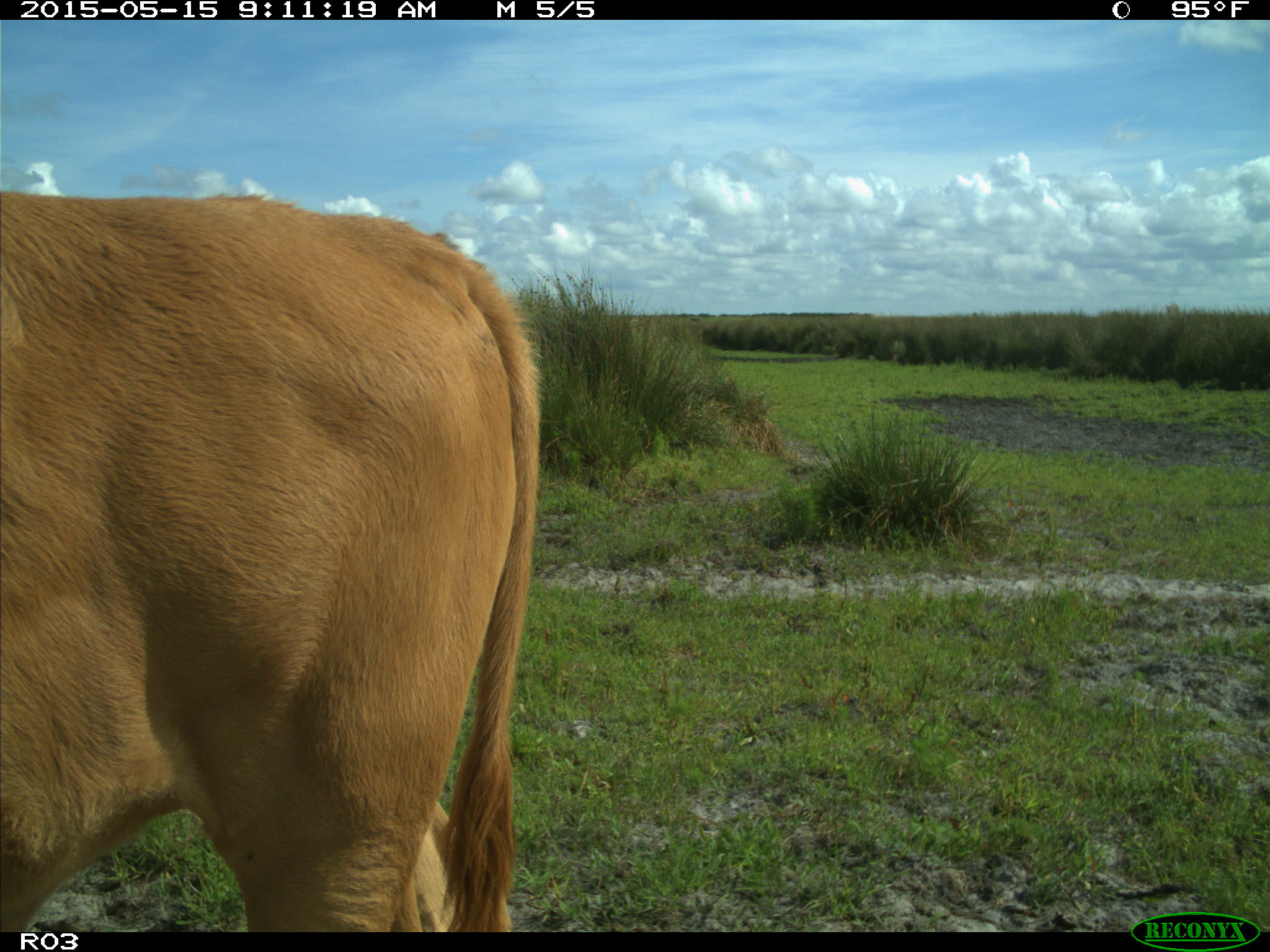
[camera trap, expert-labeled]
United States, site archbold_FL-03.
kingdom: Animalia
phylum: Chordata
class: Mammalia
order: Artiodactyla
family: Bovidae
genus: Bos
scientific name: Bos taurus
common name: domestic cow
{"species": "Bos taurus (domestic cow)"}